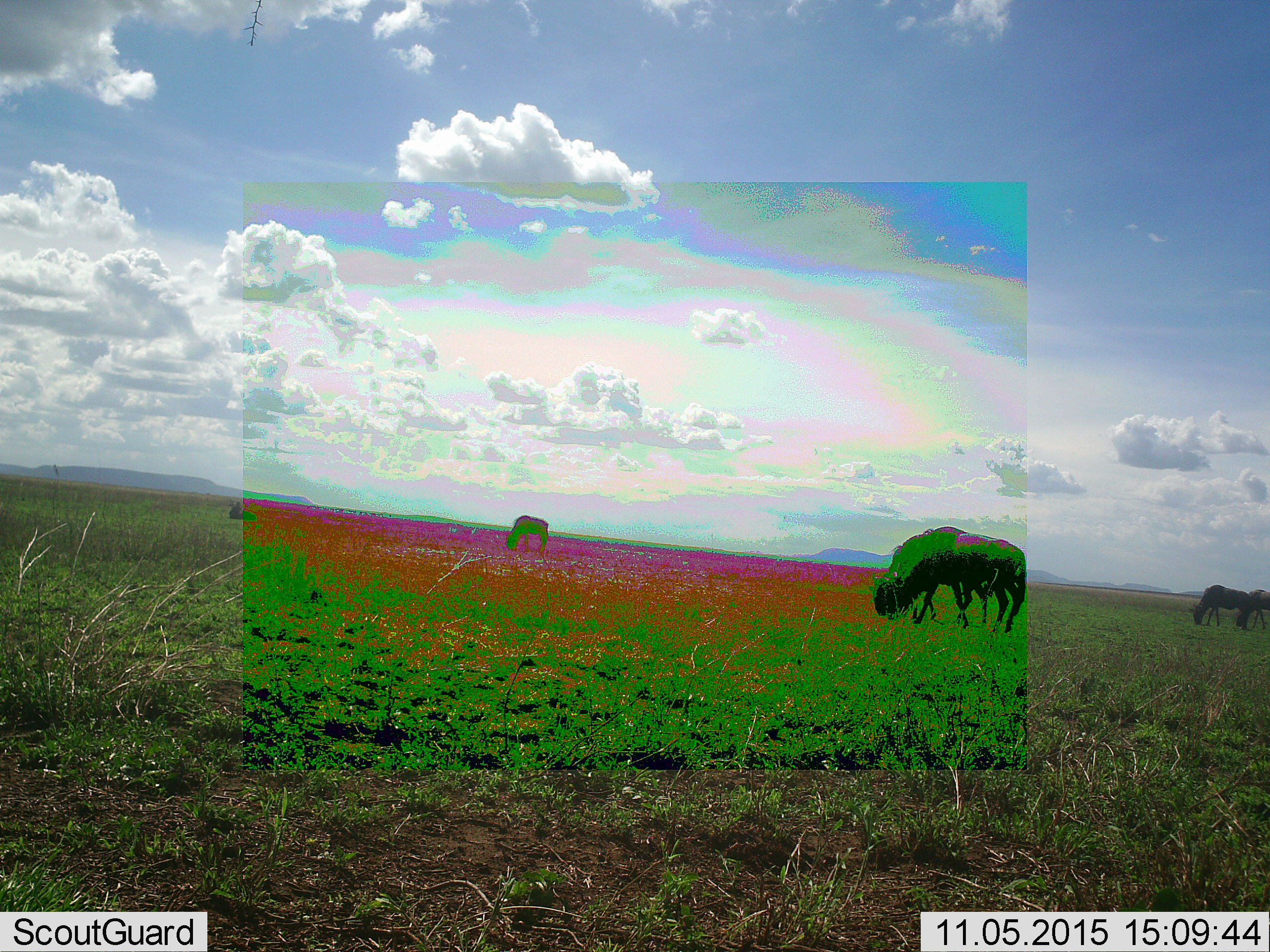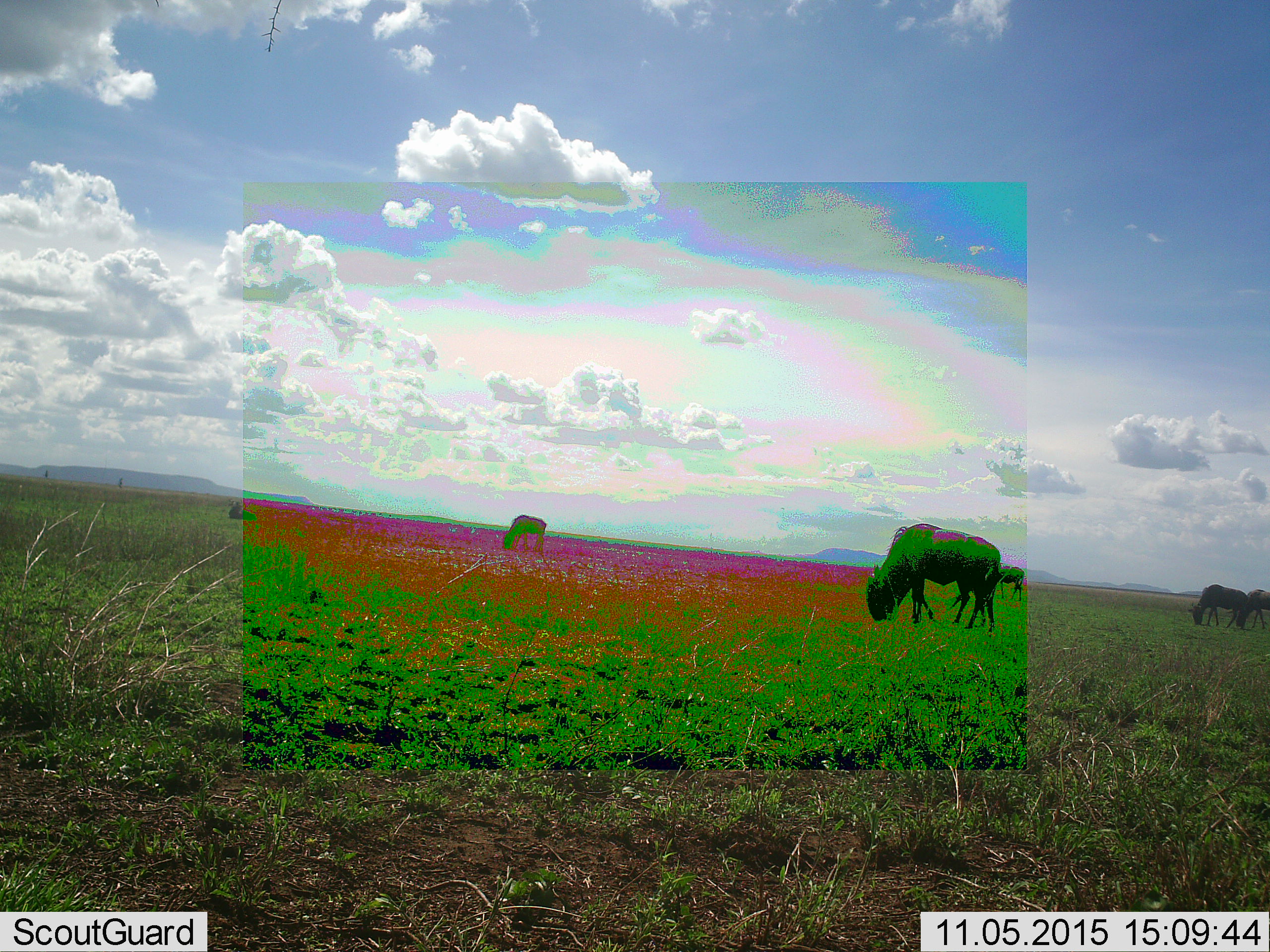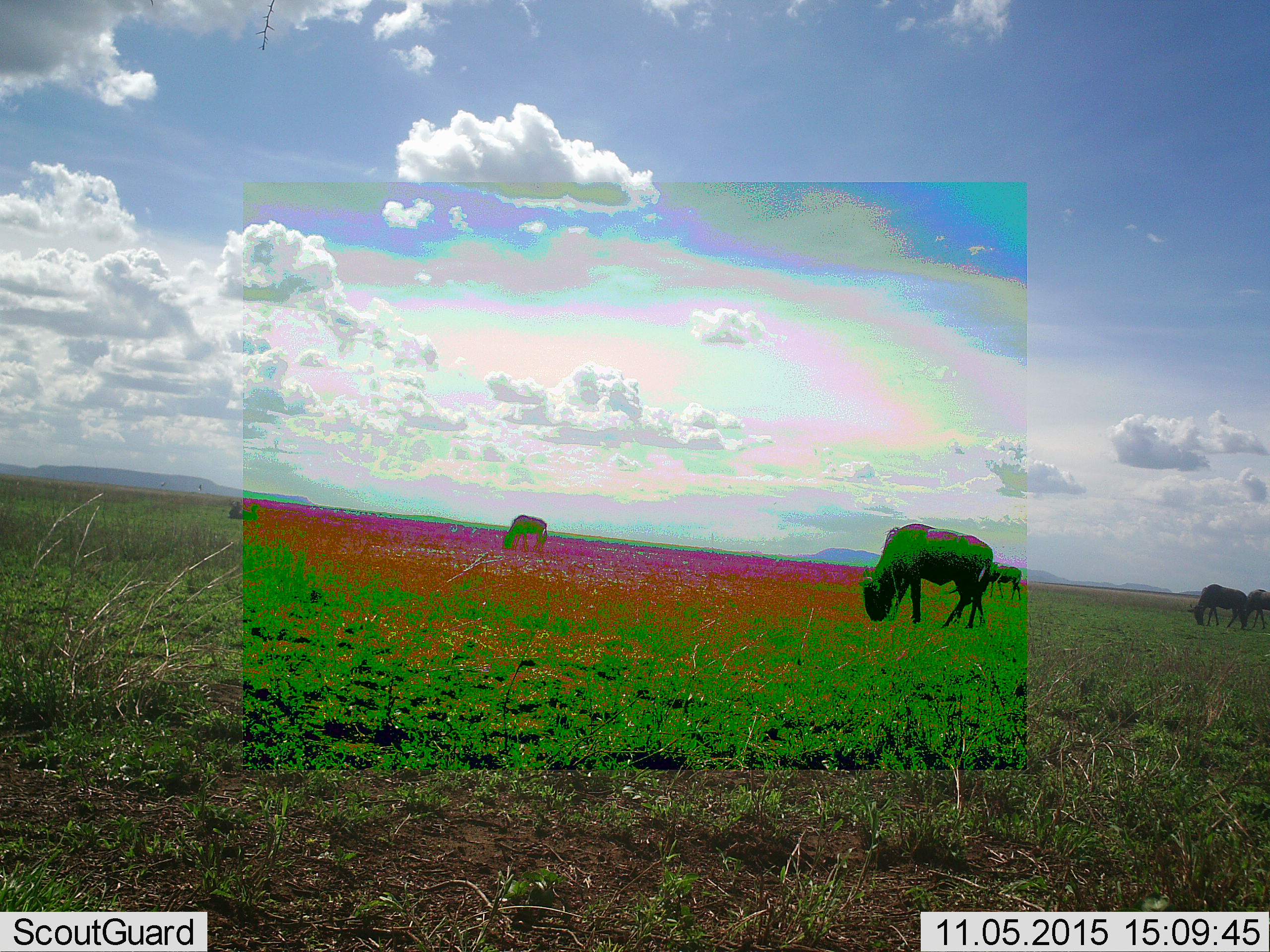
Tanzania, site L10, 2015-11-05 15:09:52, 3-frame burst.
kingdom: Animalia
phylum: Chordata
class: Mammalia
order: Artiodactyla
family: Bovidae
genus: Connochaetes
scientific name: Connochaetes taurinus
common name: blue wildebeest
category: wildebeest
Wildebeest (blue wildebeest) (Connochaetes taurinus), count 5. Behavior (volunteer vote fractions): standing 0%, resting 17%, moving 0%, interacting 0%. Young present (vote fraction): 0%. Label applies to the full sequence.